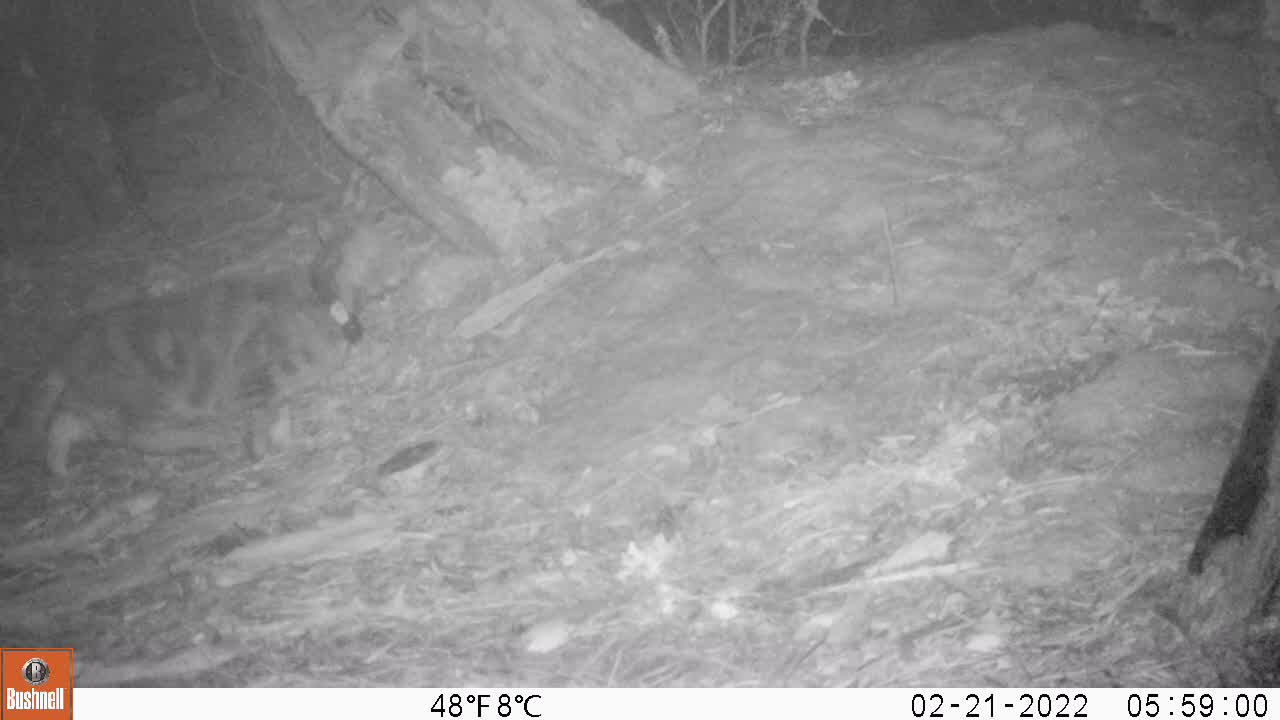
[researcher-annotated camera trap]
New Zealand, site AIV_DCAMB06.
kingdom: Animalia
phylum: Chordata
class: Mammalia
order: Carnivora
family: Felidae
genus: Felis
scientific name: Felis catus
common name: domestic cat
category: cat